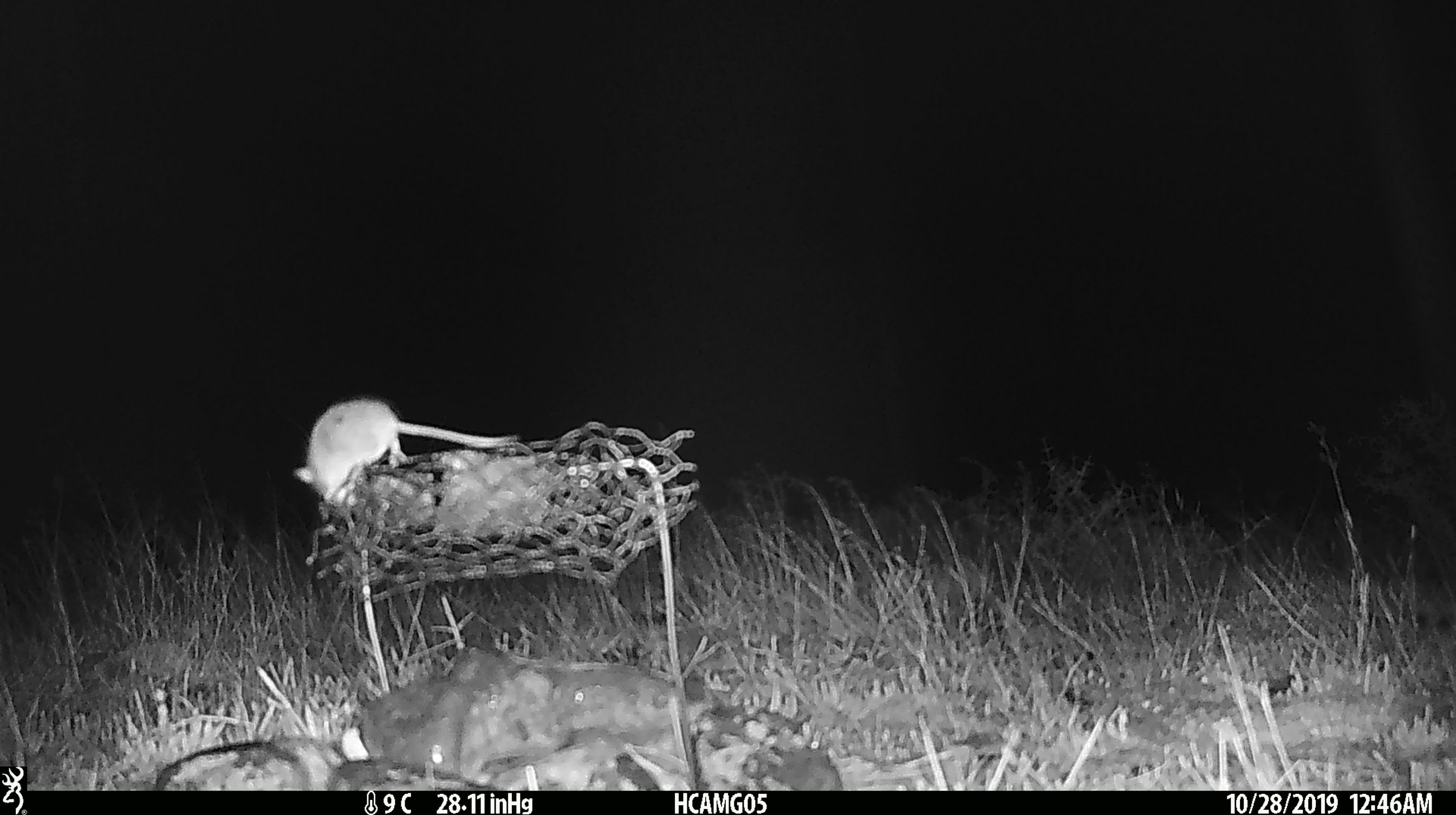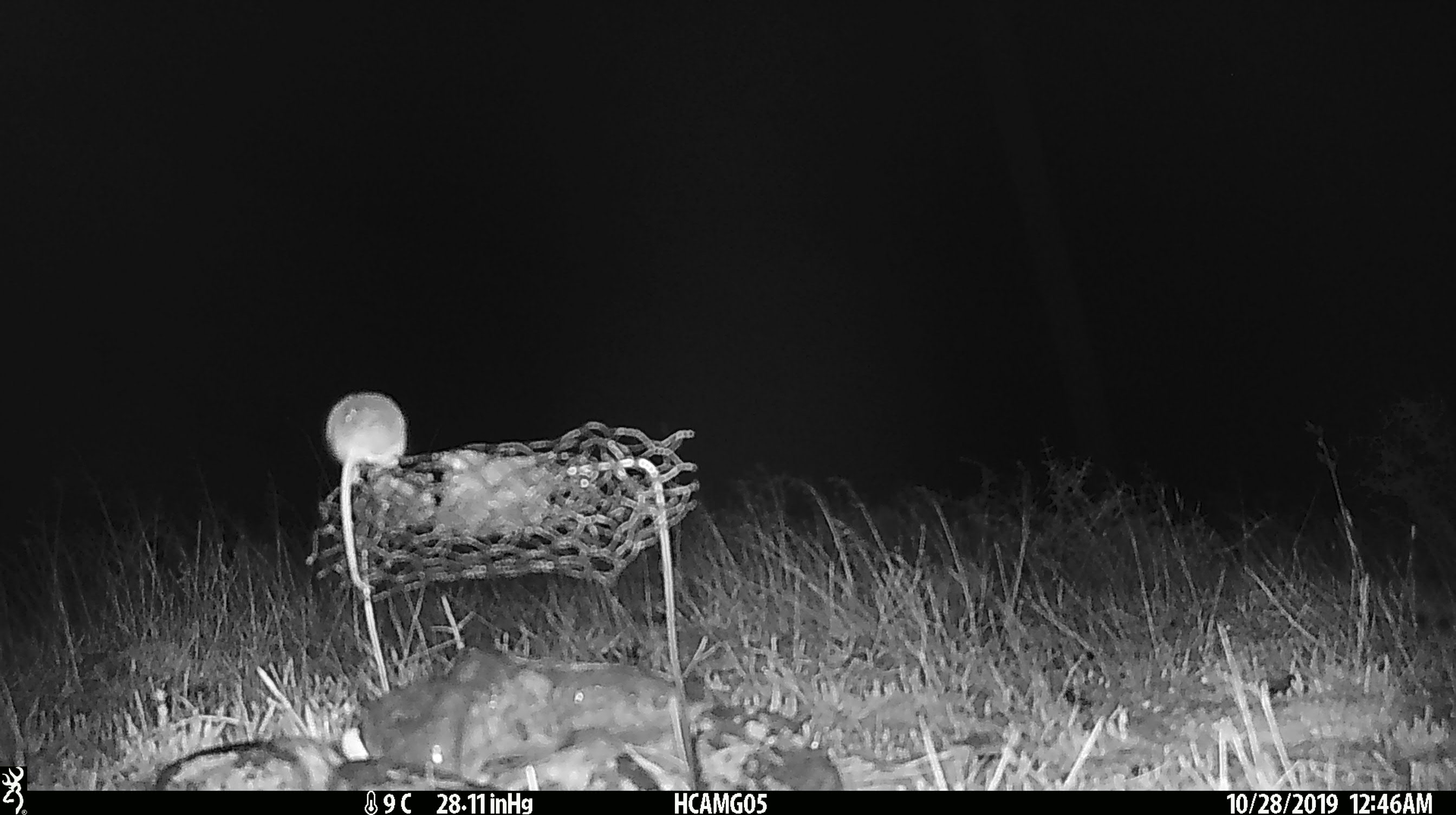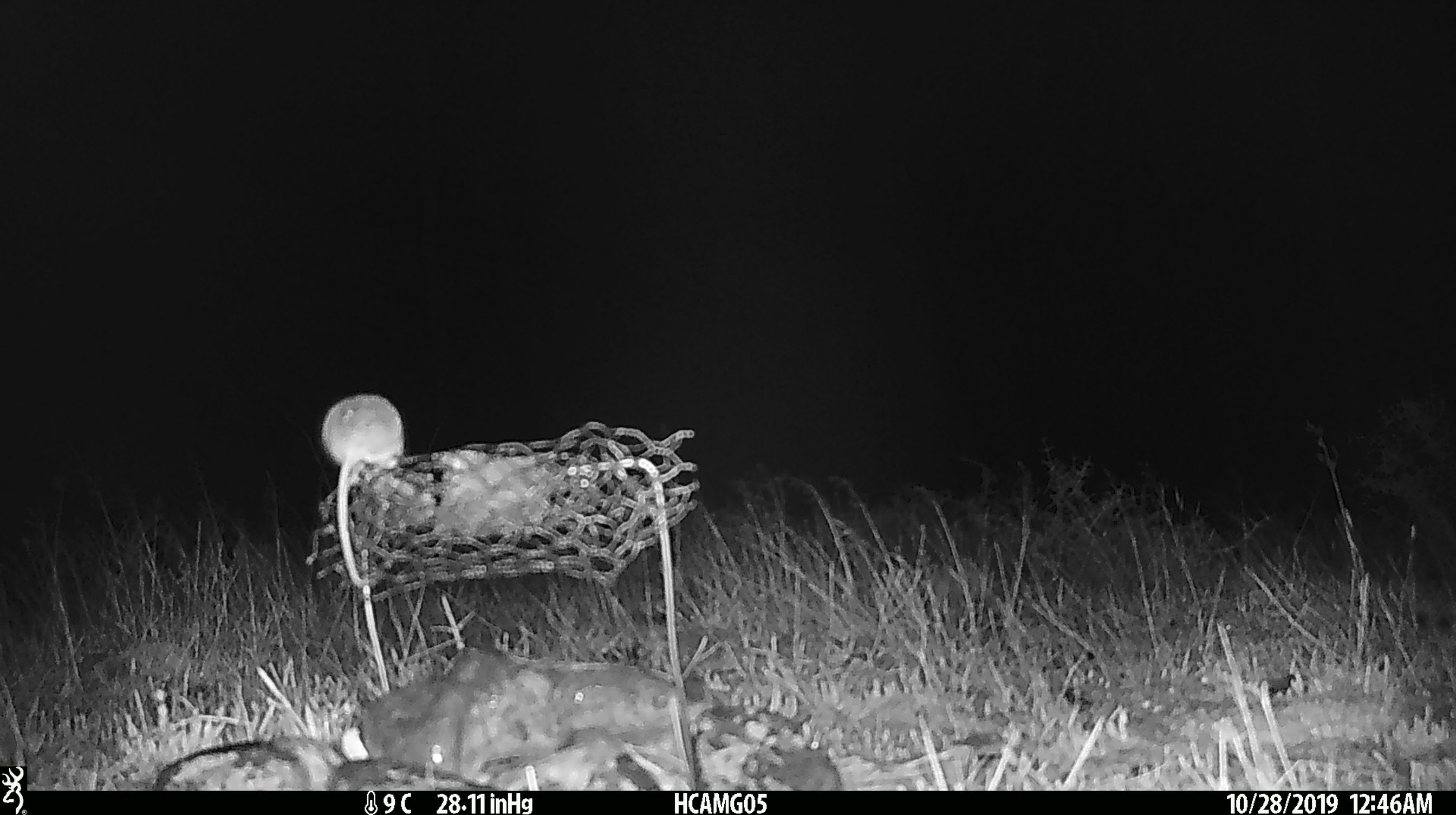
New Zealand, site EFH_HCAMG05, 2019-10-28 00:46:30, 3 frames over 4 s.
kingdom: Animalia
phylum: Chordata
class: Mammalia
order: Rodentia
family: Muridae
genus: Mus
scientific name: Mus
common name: mouse